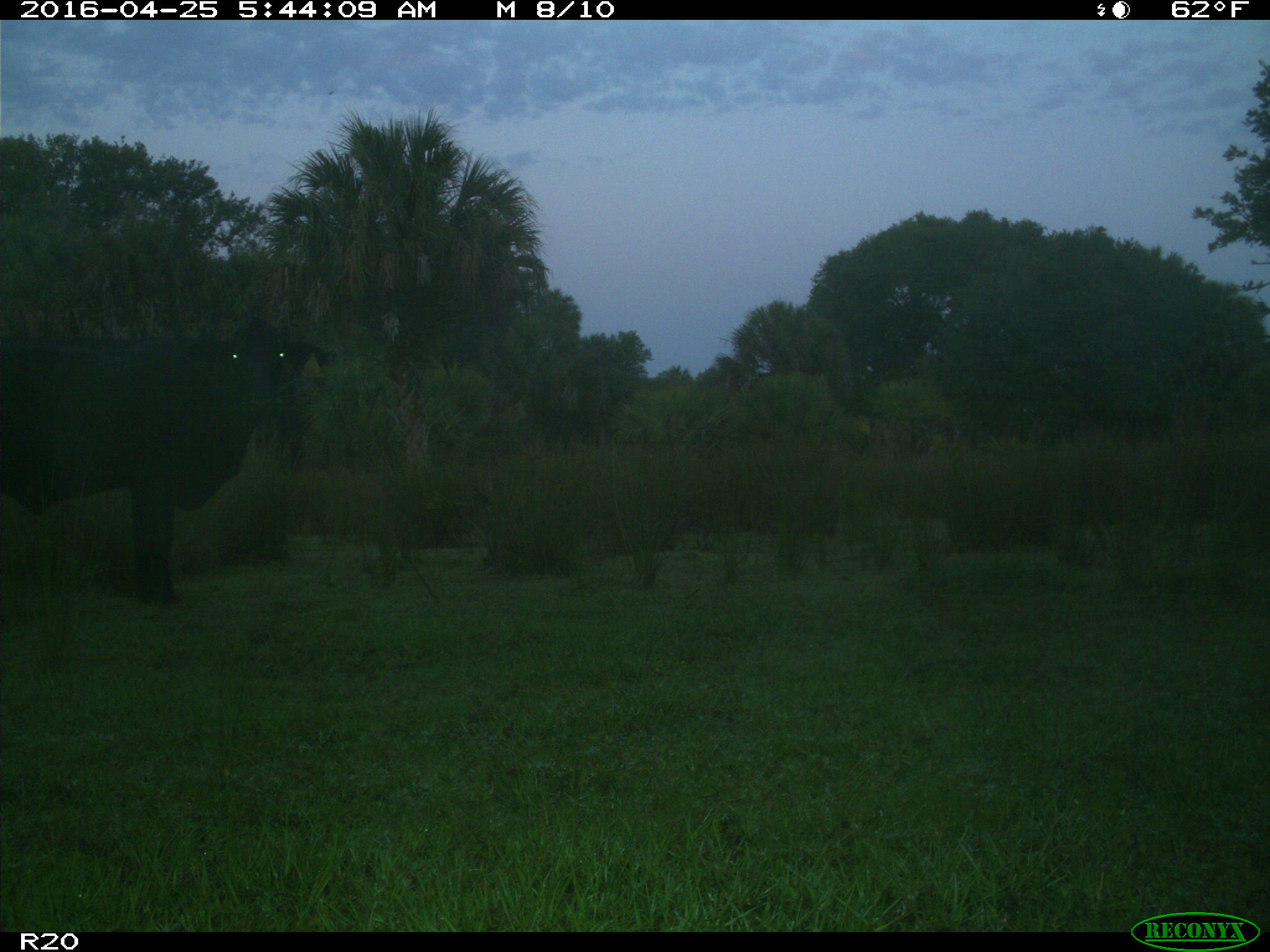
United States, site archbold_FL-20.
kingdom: Animalia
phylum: Chordata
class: Mammalia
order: Artiodactyla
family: Bovidae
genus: Bos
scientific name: Bos taurus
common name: domestic cow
Bos taurus (domestic cow).